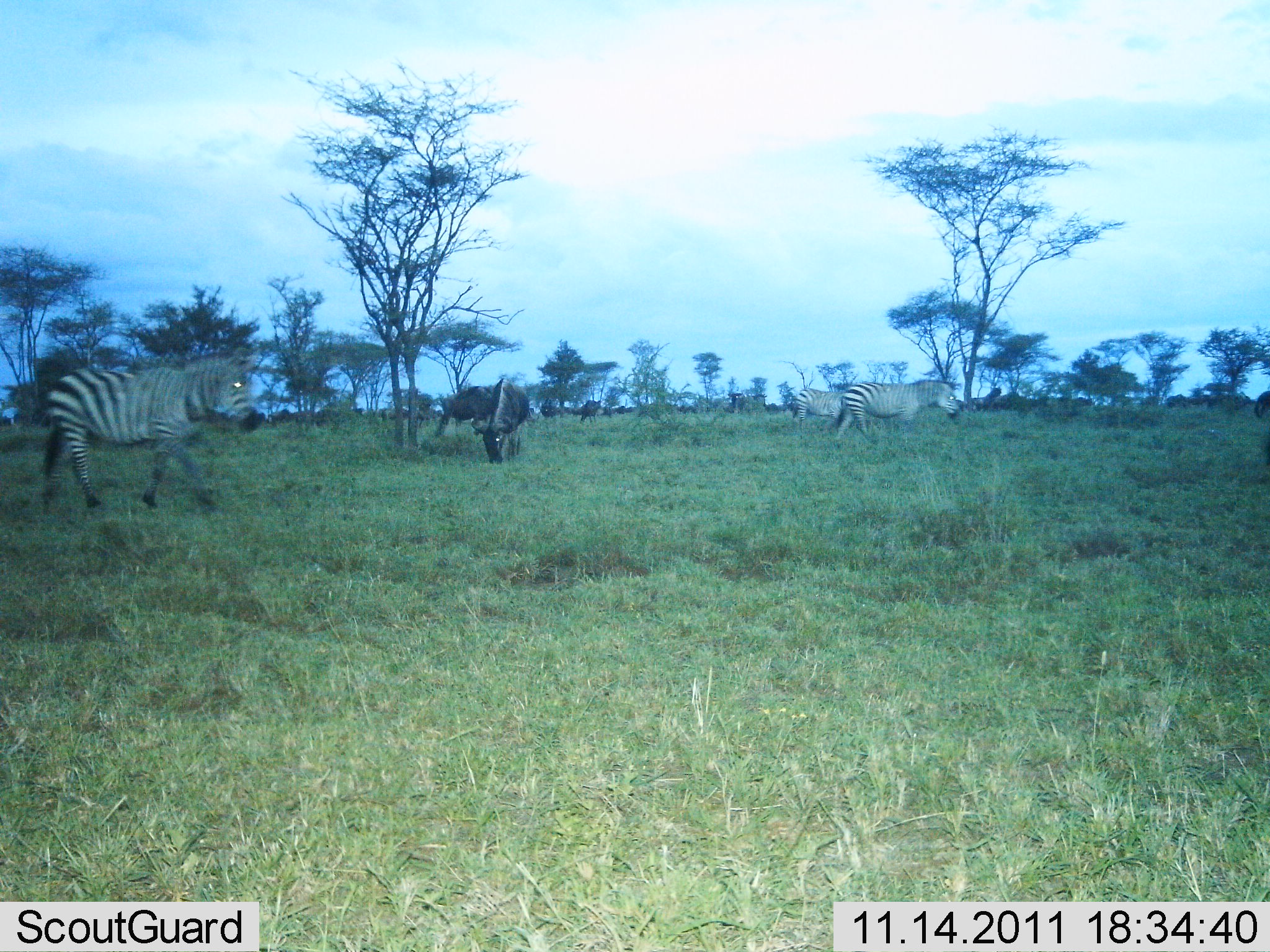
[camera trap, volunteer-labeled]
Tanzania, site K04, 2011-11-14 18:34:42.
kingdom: Animalia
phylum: Chordata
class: Mammalia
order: Artiodactyla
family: Bovidae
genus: Connochaetes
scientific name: Connochaetes taurinus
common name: blue wildebeest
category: wildebeest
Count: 2.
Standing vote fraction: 45%.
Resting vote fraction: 0%.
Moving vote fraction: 0%.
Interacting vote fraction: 0%.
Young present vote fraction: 0%.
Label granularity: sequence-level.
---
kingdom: Animalia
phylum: Chordata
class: Mammalia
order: Perissodactyla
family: Equidae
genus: Equus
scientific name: Equus quagga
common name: plains zebra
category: zebra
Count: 3.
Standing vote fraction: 19%.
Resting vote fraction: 0%.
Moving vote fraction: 100%.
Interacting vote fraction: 0%.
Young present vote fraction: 0%.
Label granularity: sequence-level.